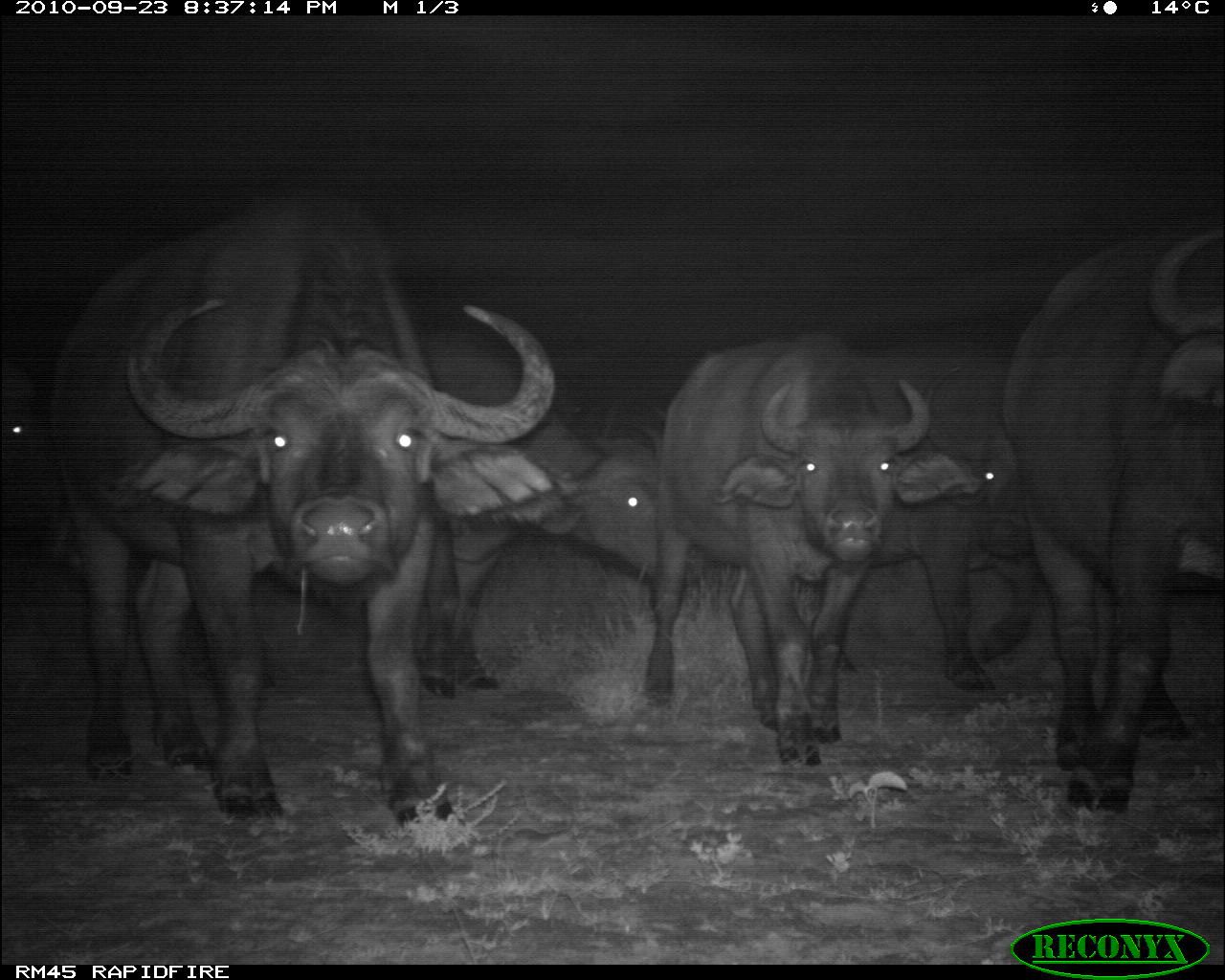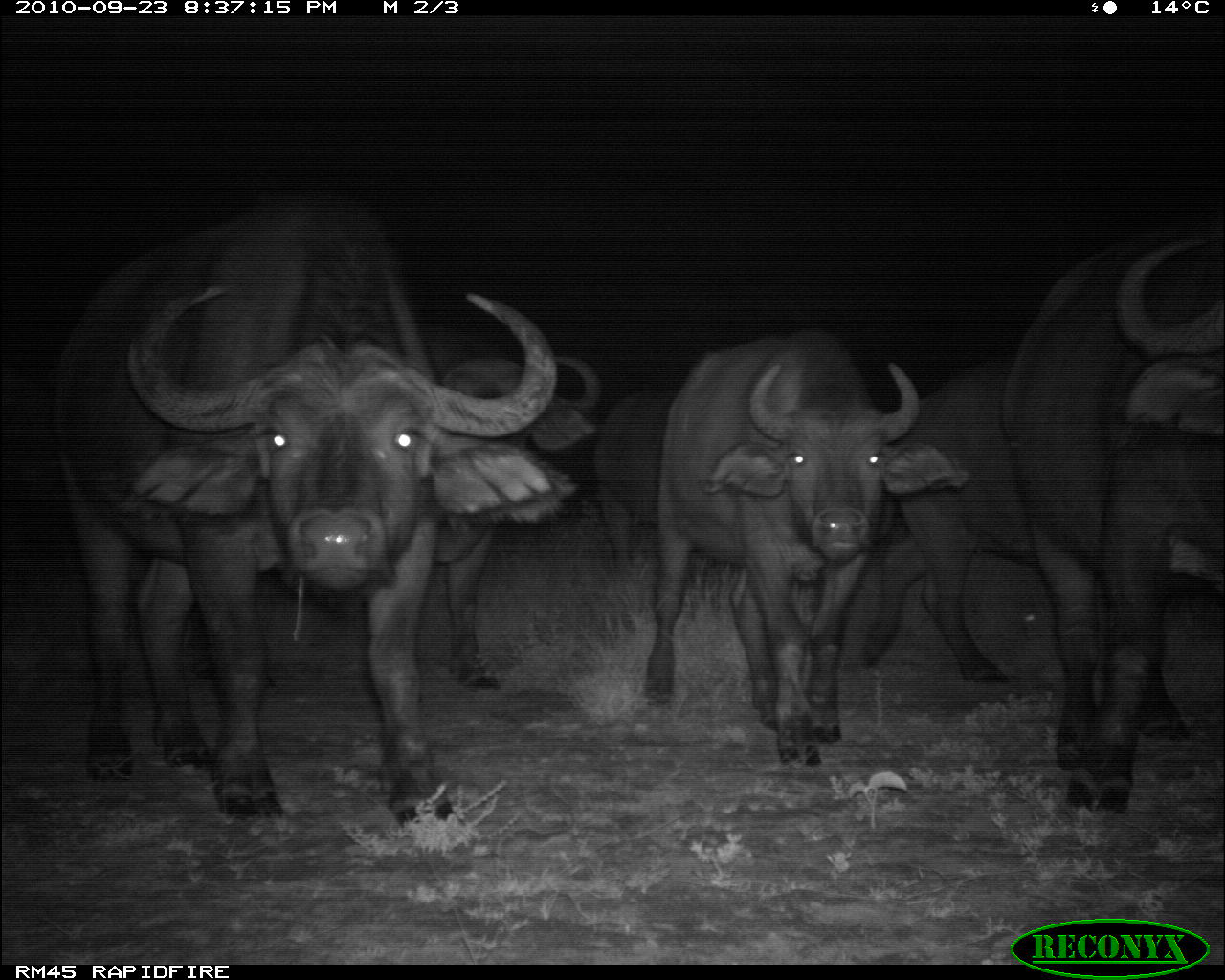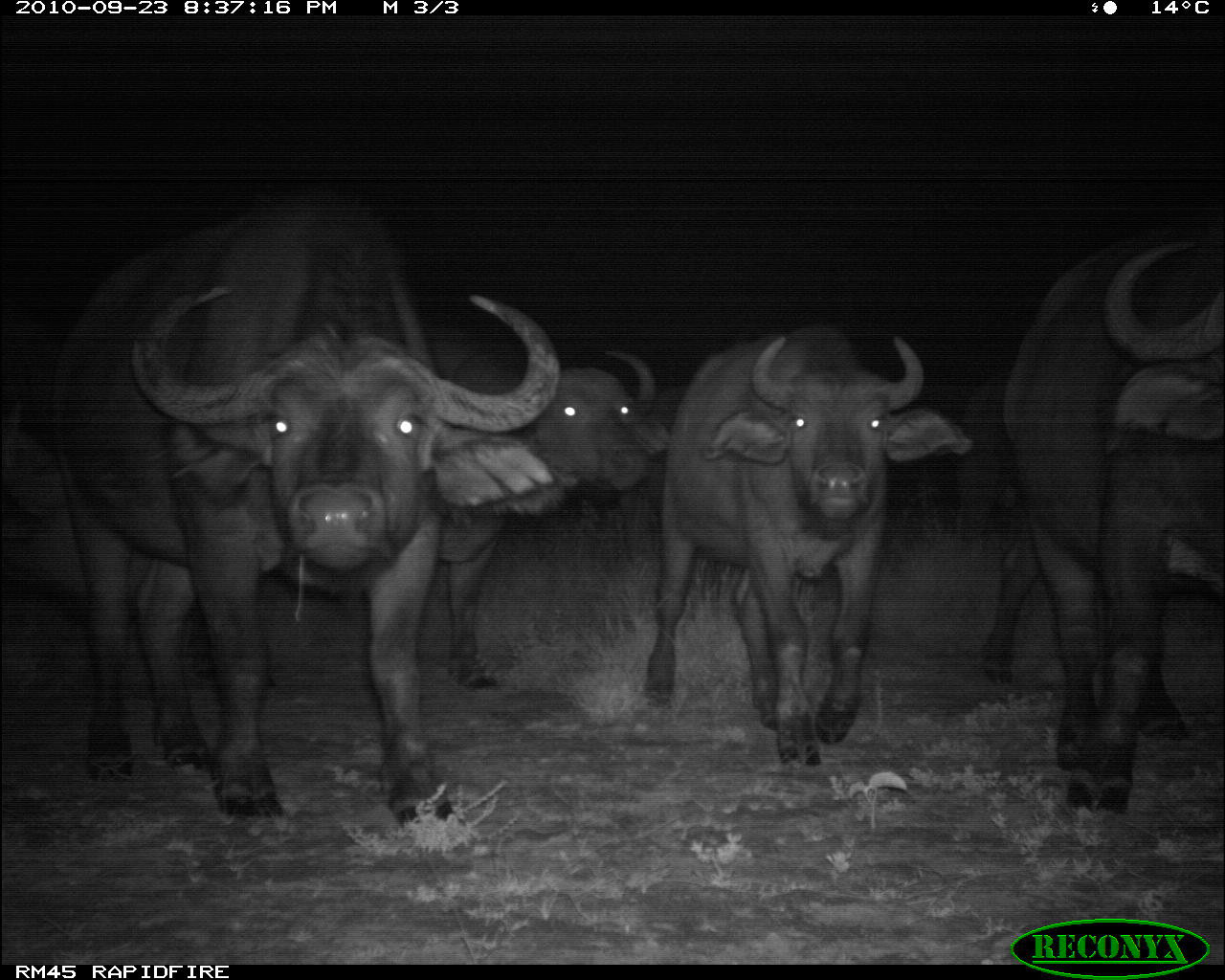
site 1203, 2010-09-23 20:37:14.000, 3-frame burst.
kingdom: Animalia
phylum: Chordata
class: Mammalia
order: Artiodactyla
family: Bovidae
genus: Syncerus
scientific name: Syncerus caffer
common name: african buffalo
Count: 6.